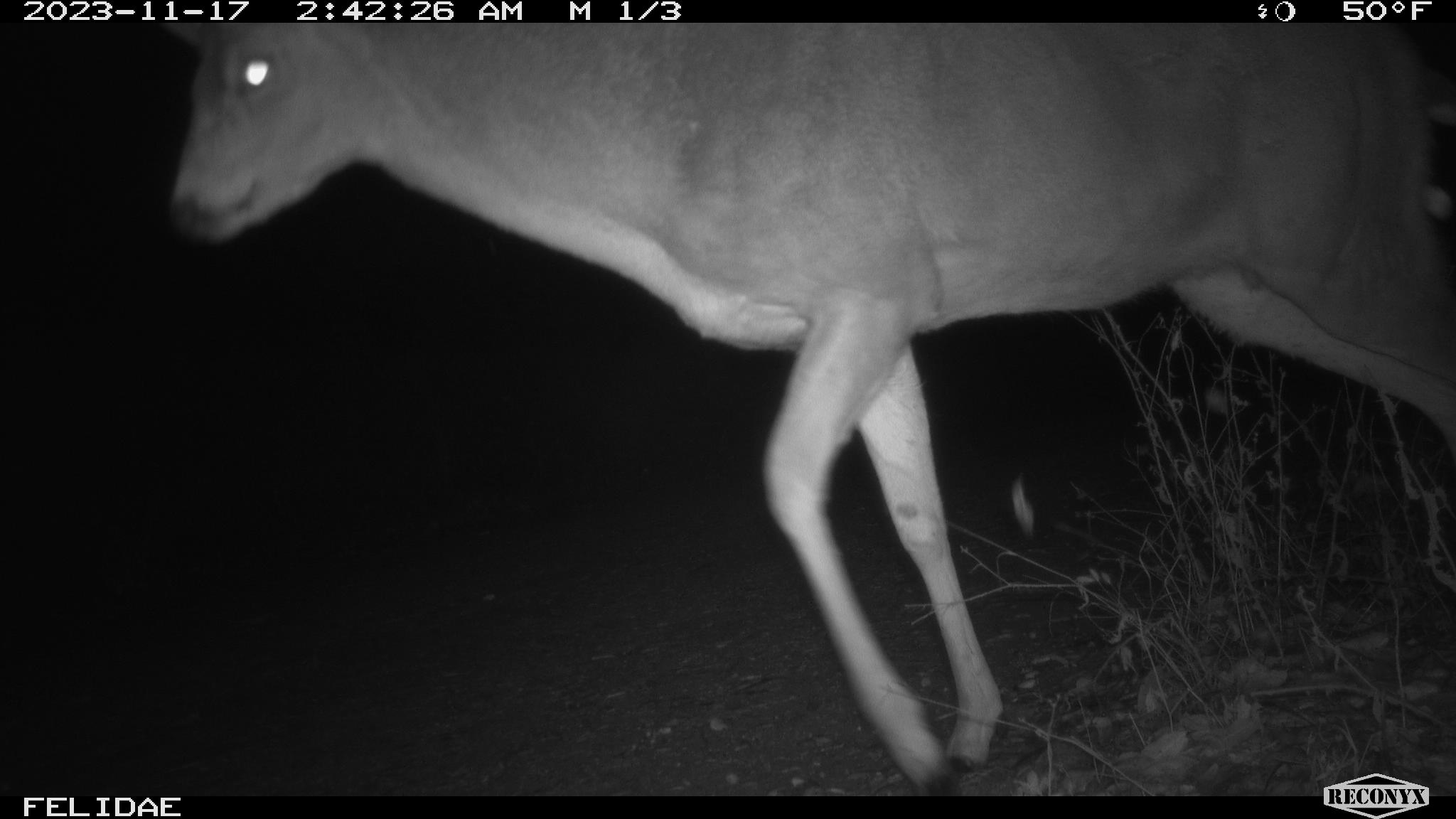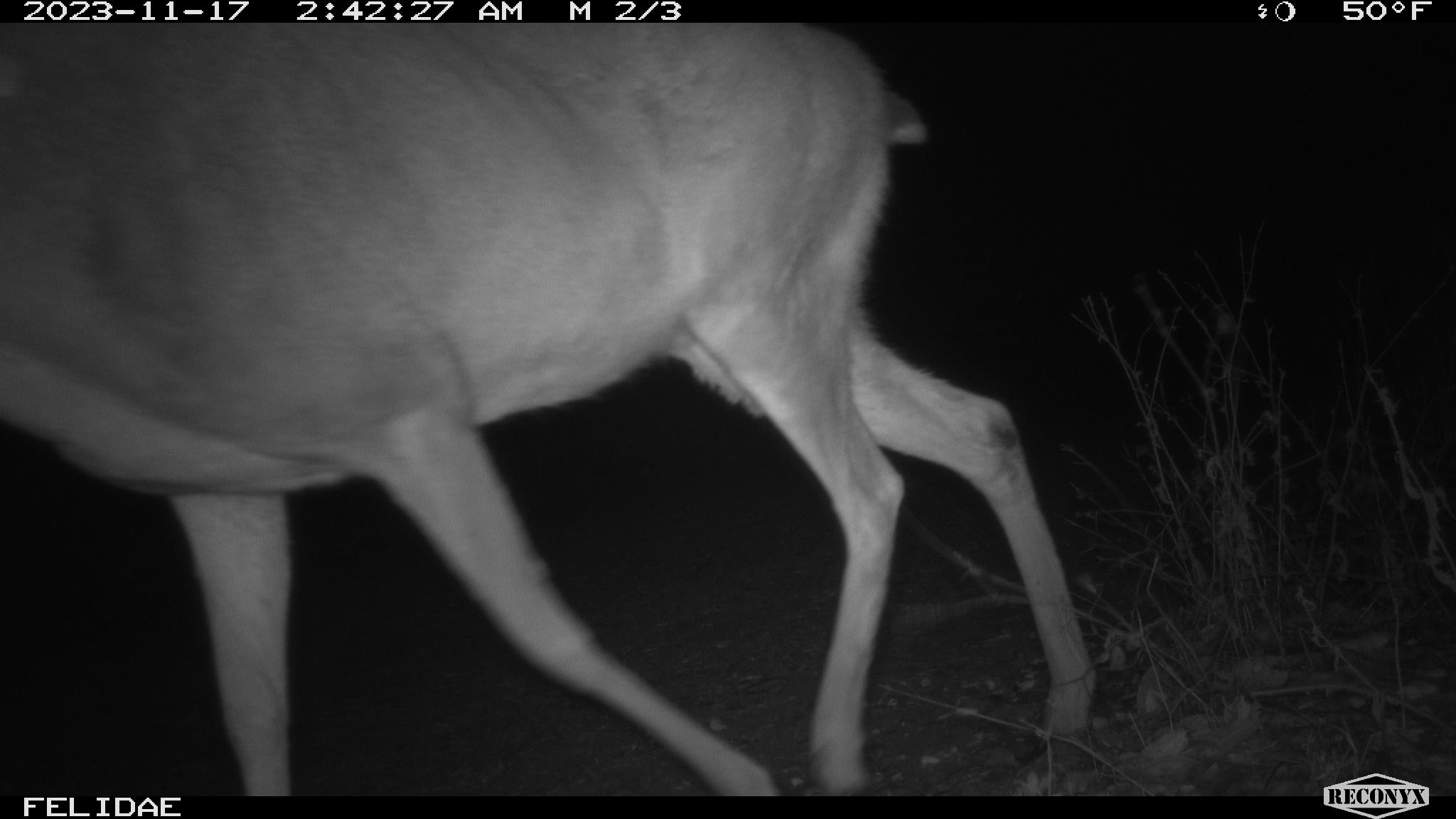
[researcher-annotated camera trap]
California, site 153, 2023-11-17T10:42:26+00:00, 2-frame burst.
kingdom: Animalia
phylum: Chordata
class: Mammalia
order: Artiodactyla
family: Cervidae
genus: Odocoileus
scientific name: Odocoileus hemionus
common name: mule deer